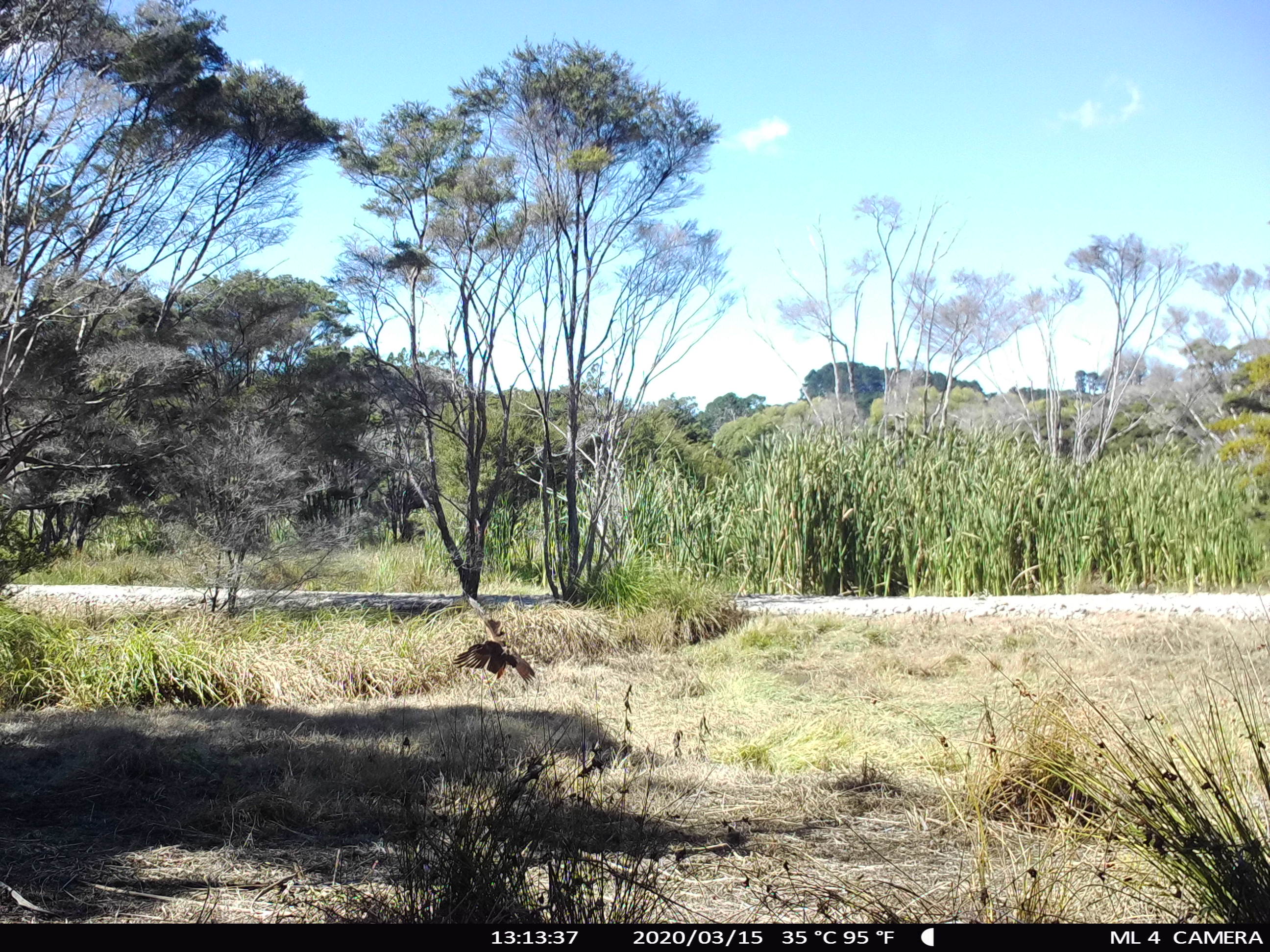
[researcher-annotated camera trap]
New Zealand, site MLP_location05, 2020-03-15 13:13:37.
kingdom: Animalia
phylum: Chordata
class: Aves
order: Accipitriformes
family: Accipitridae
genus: Circus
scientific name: Circus approximans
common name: swamp harrier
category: harrier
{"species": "harrier (swamp harrier) (Circus approximans)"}